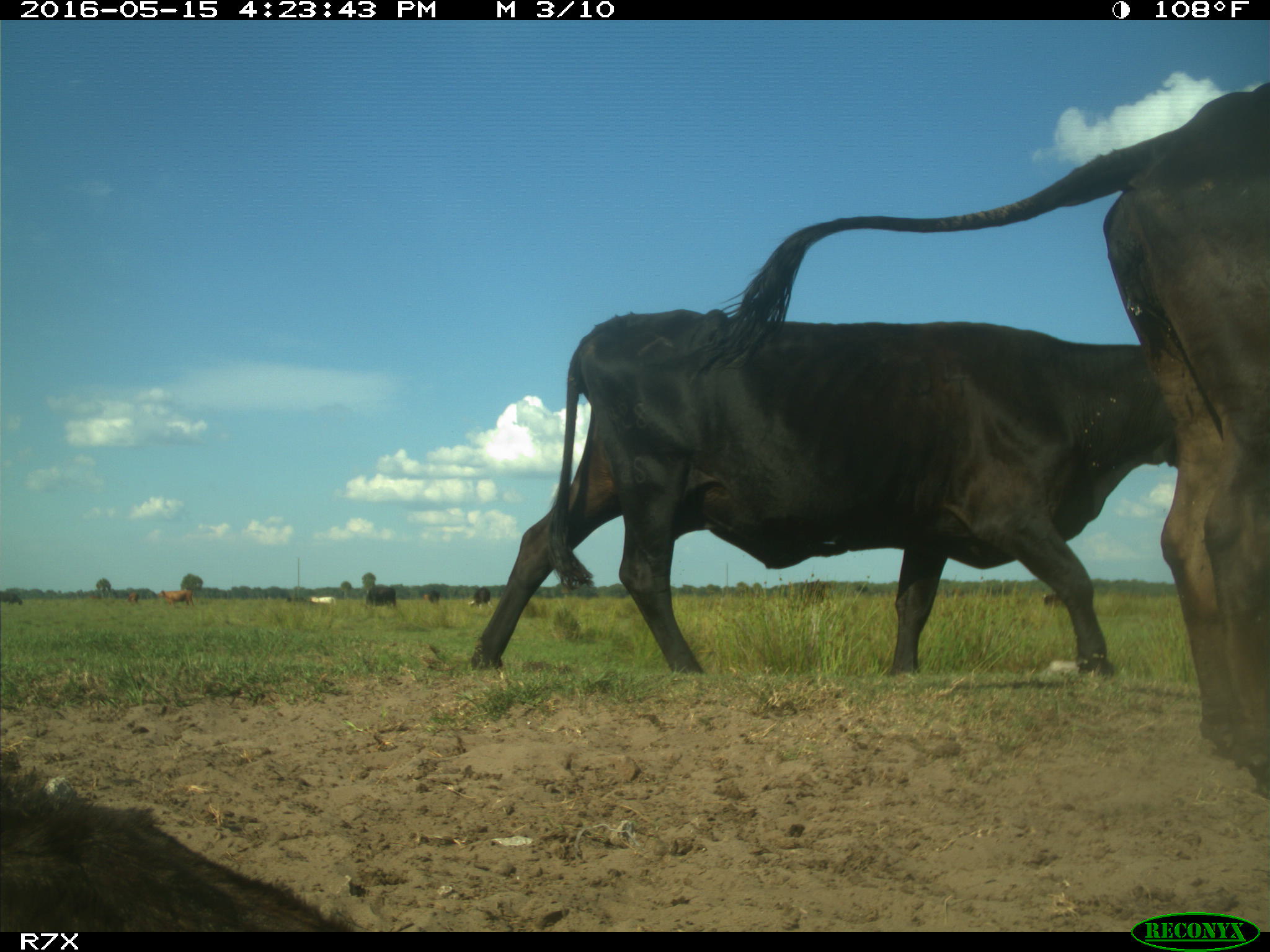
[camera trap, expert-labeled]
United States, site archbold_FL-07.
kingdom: Animalia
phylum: Chordata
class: Mammalia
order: Artiodactyla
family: Bovidae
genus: Bos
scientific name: Bos taurus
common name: domestic cow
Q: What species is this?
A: Bos taurus (domestic cow).